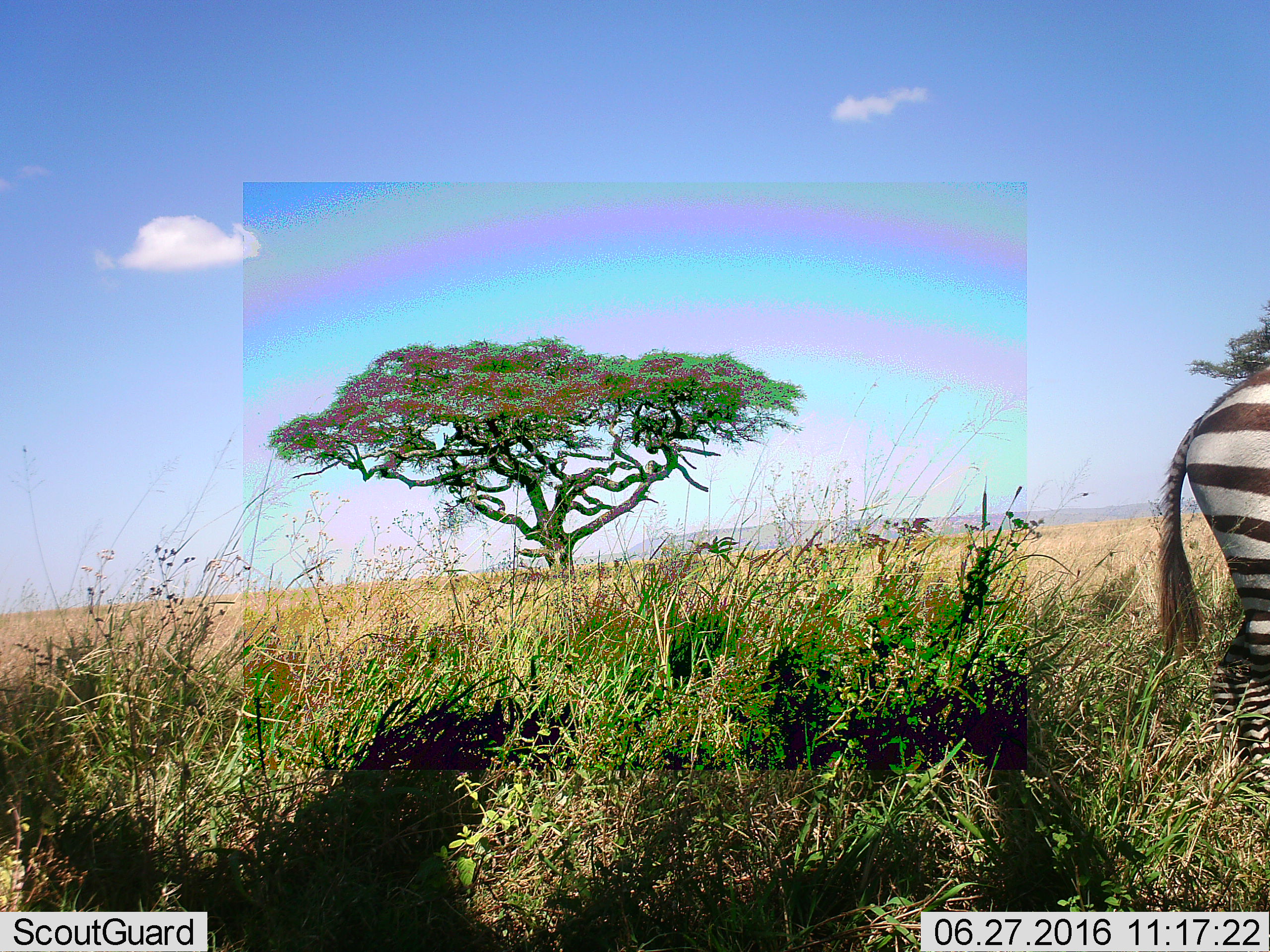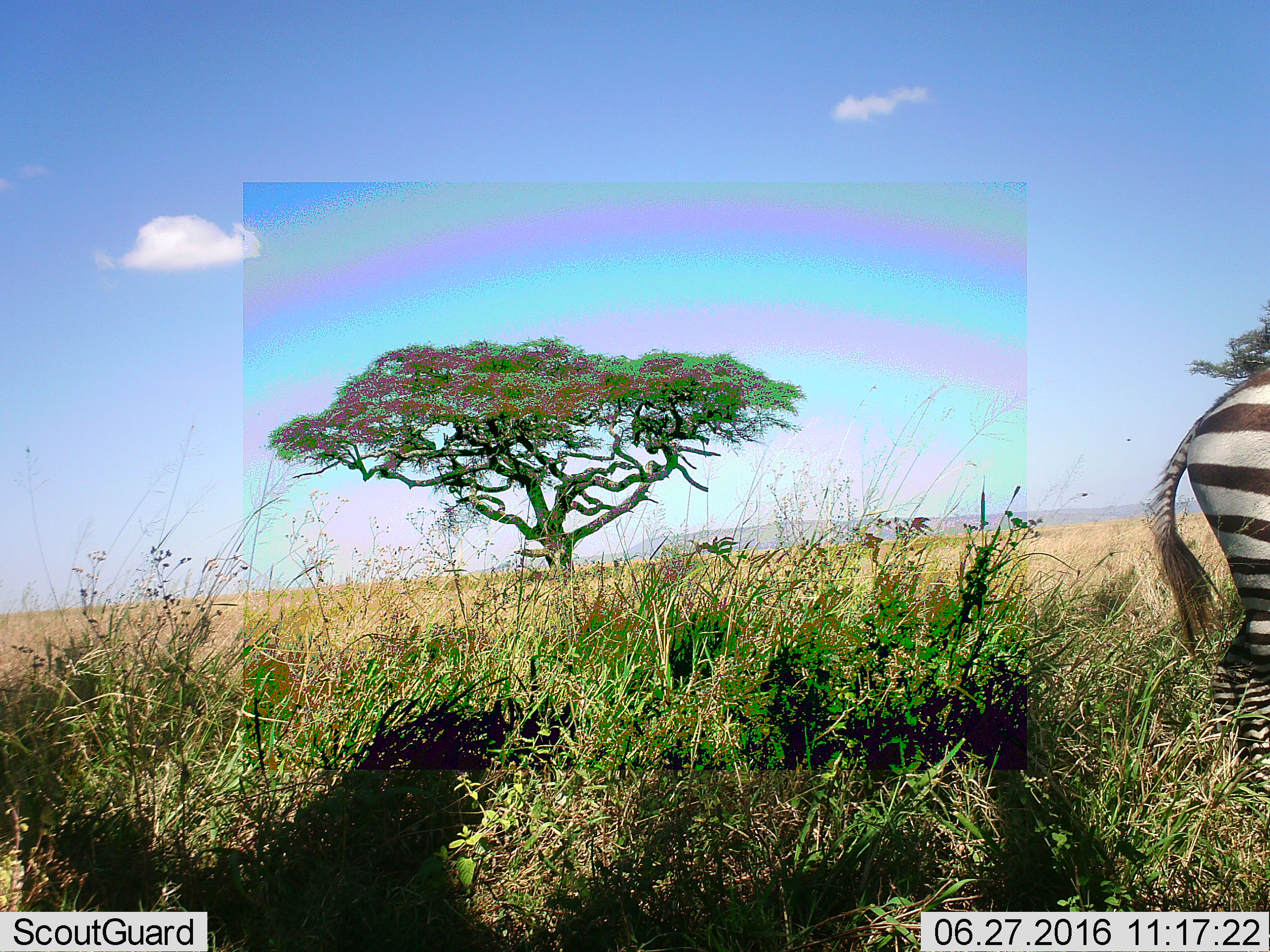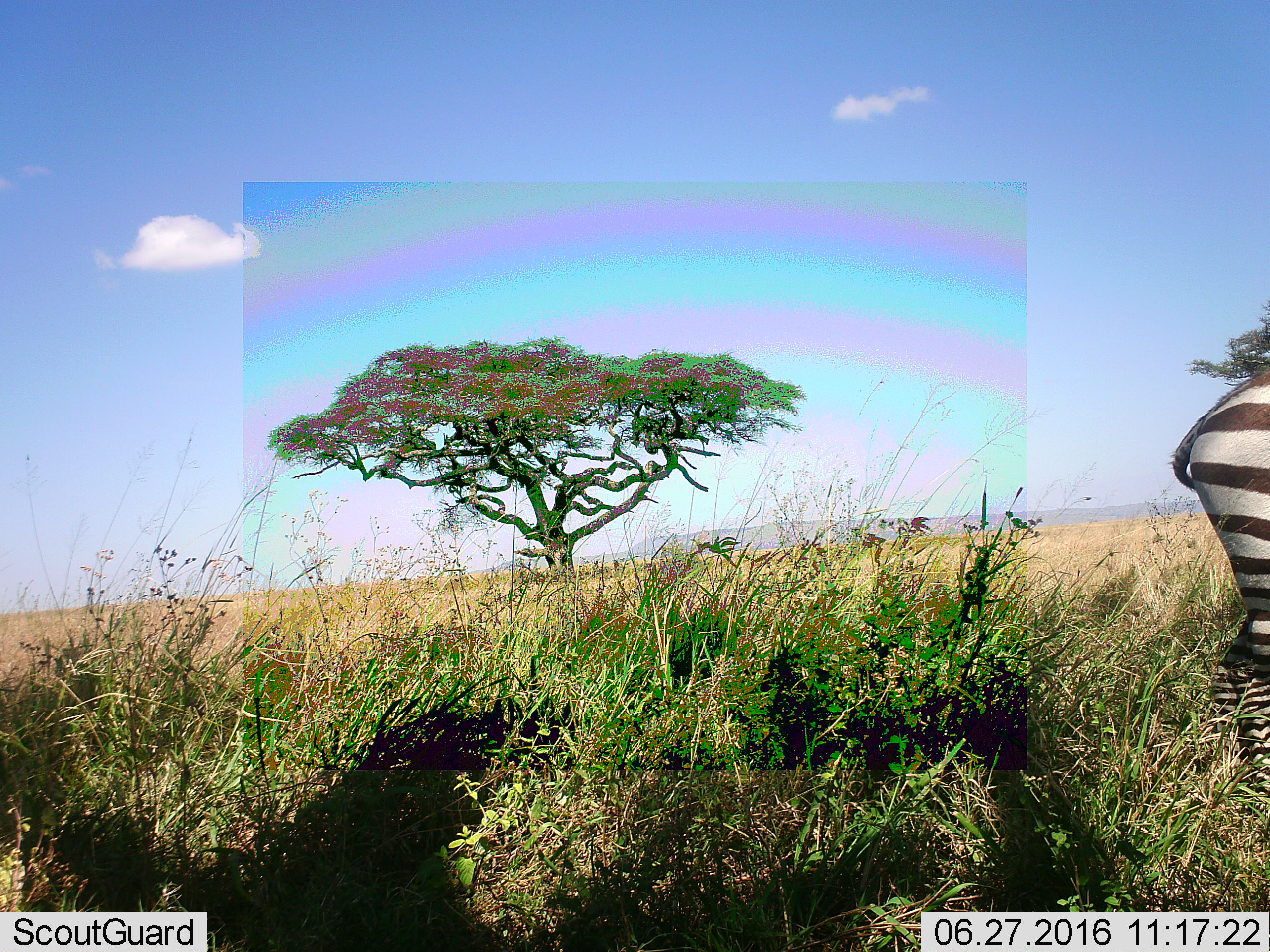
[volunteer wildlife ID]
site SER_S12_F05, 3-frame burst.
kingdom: Animalia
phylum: Chordata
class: Mammalia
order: Perissodactyla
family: Equidae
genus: Equus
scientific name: Equus quagga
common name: plains zebra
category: zebraplains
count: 1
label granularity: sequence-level